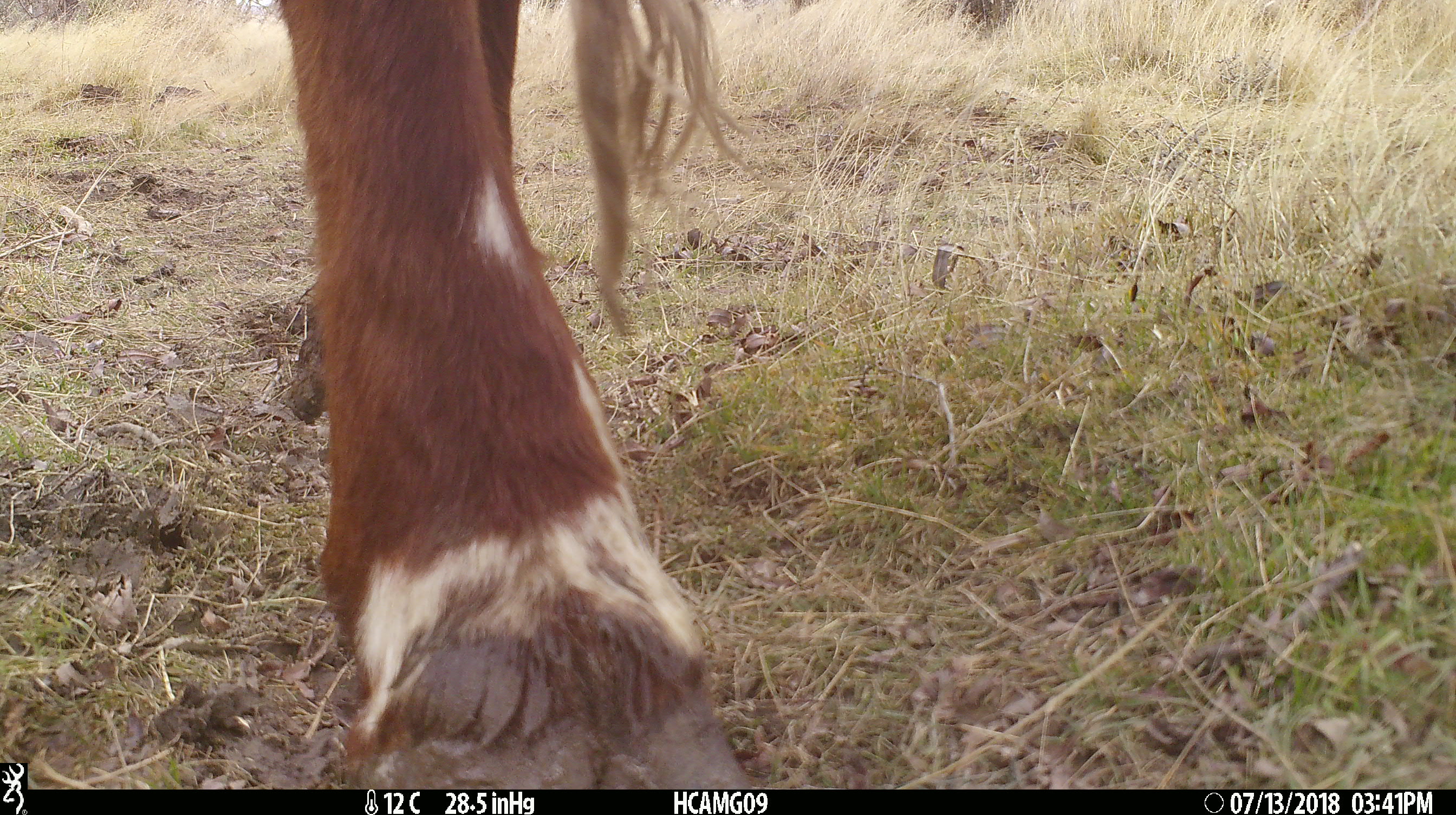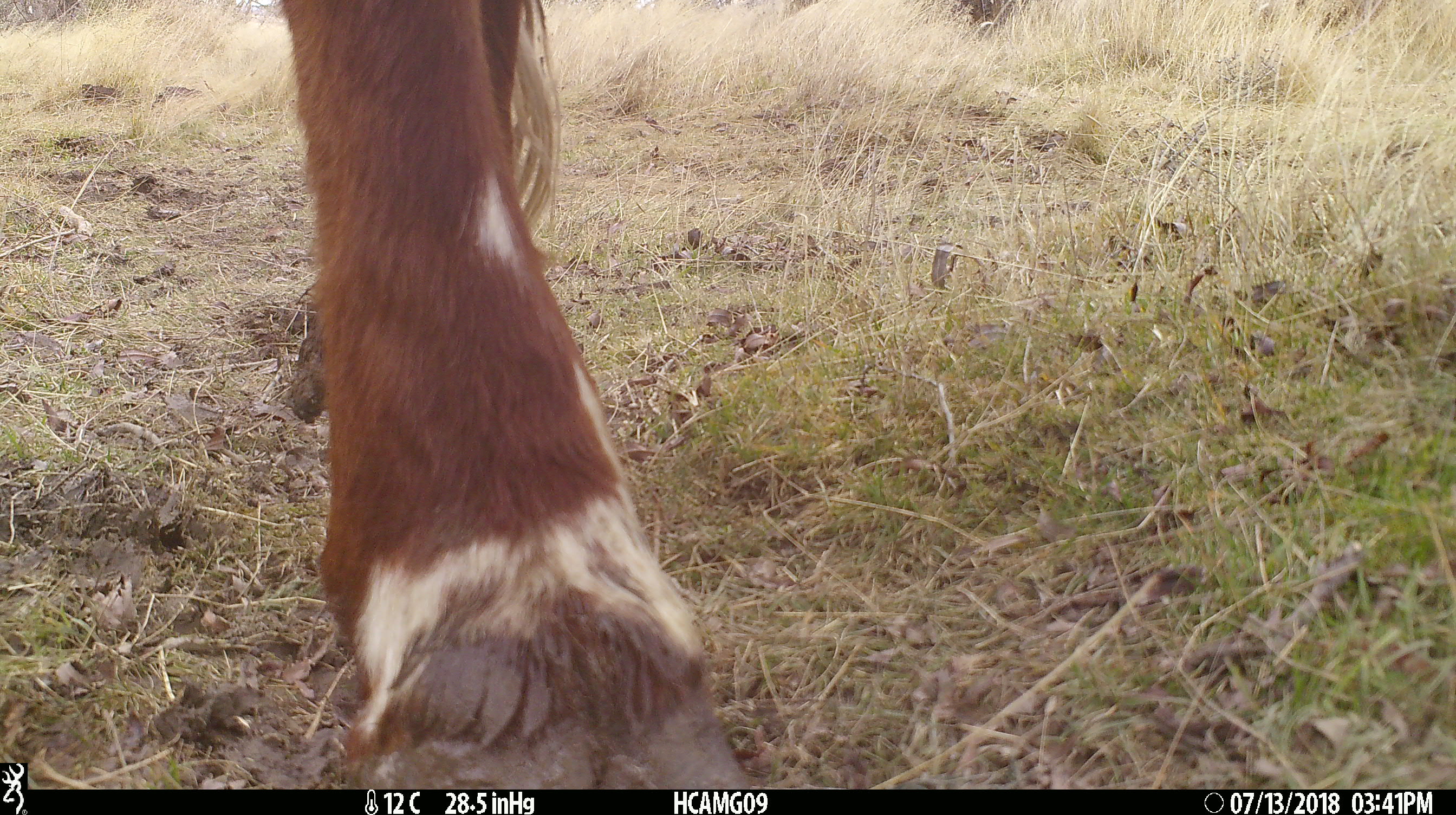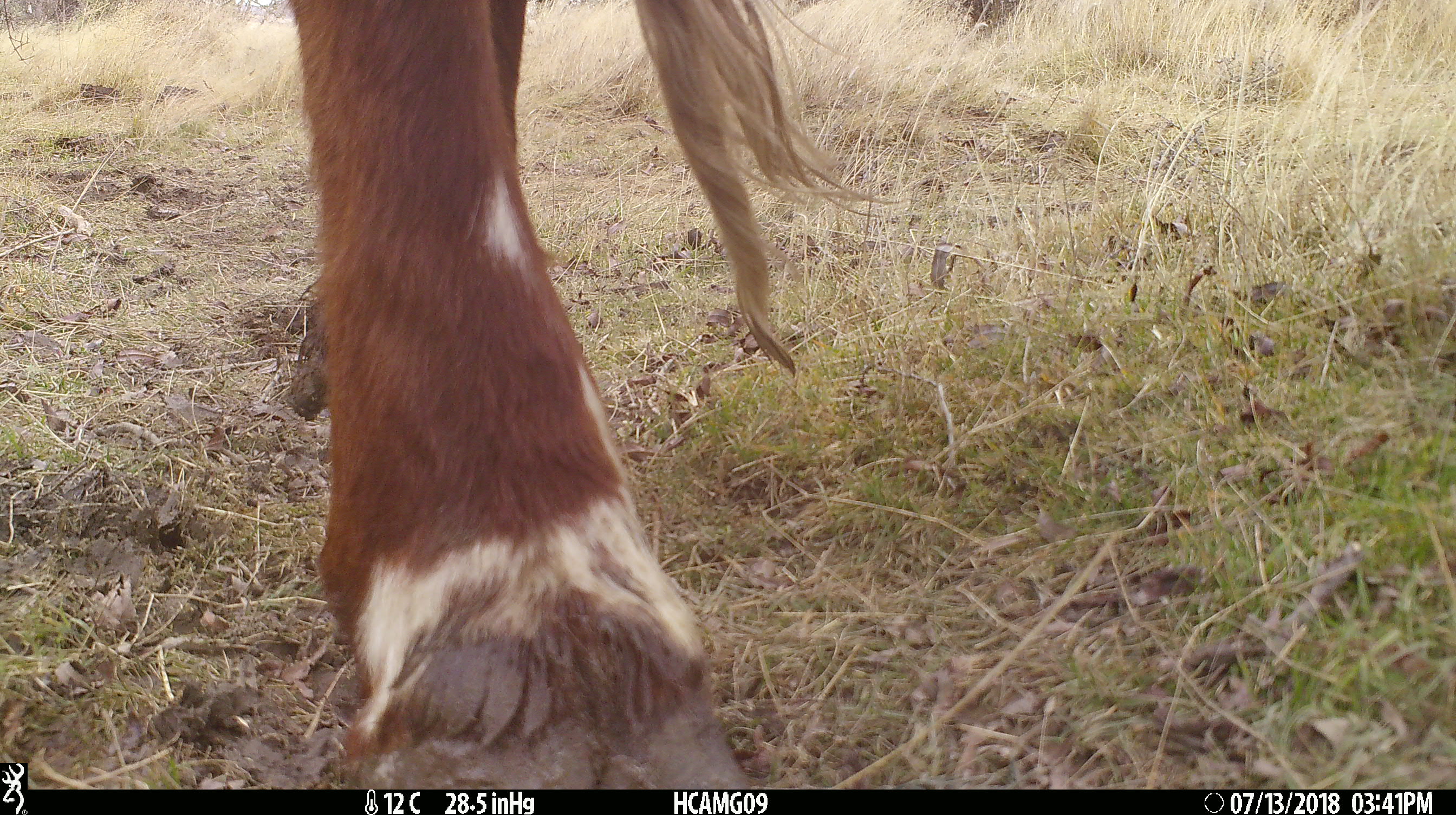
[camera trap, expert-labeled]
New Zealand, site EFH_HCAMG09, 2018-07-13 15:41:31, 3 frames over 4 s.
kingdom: Animalia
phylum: Chordata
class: Mammalia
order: Artiodactyla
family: Bovidae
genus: Bos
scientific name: Bos taurus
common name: domestic cow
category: cow